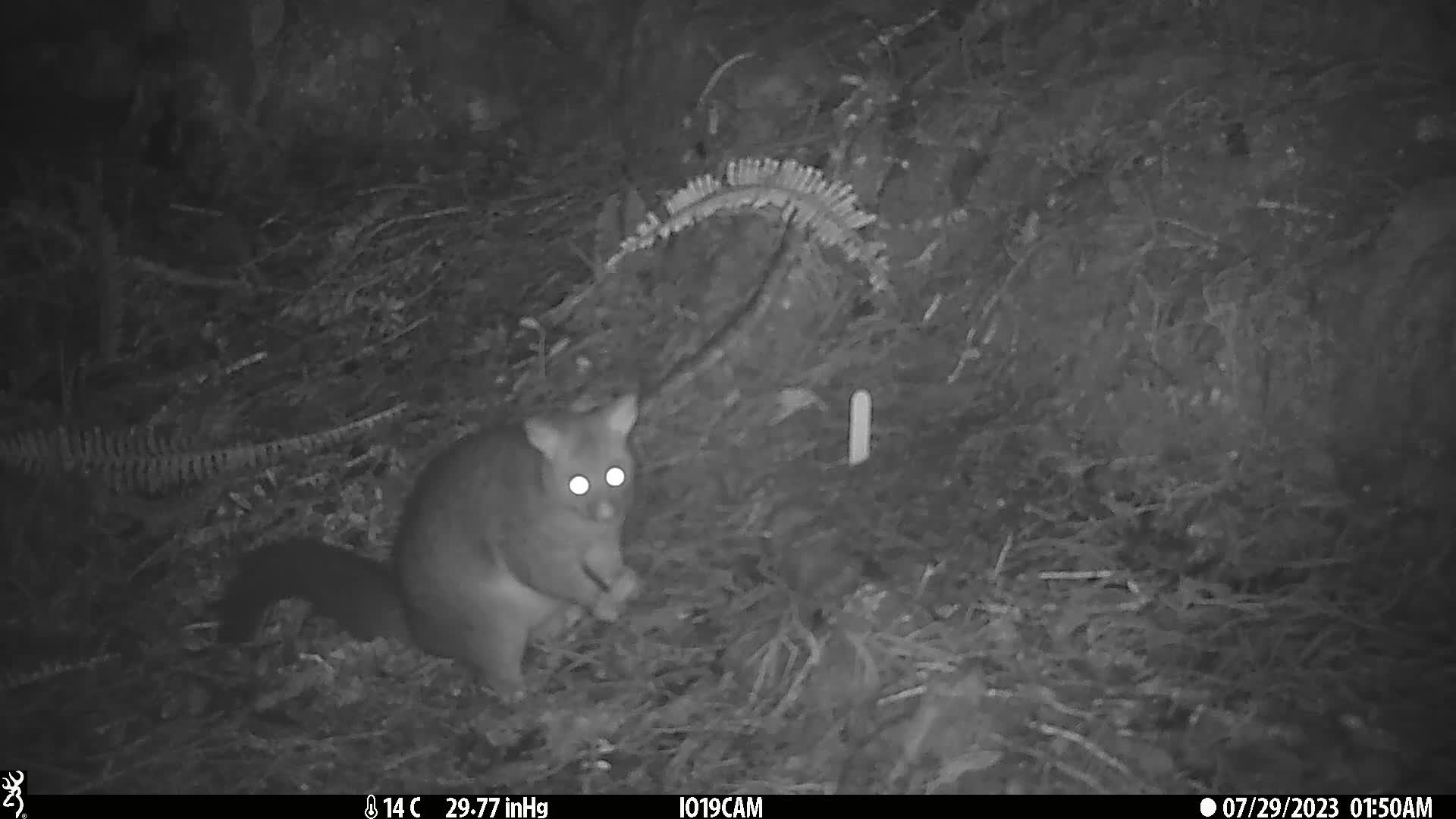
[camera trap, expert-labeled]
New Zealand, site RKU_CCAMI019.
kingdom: Animalia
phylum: Chordata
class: Mammalia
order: Diprotodontia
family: Phalangeridae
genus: Trichosurus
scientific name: Trichosurus vulpecula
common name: common brushtail possum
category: possum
Possum (common brushtail possum) (Trichosurus vulpecula).